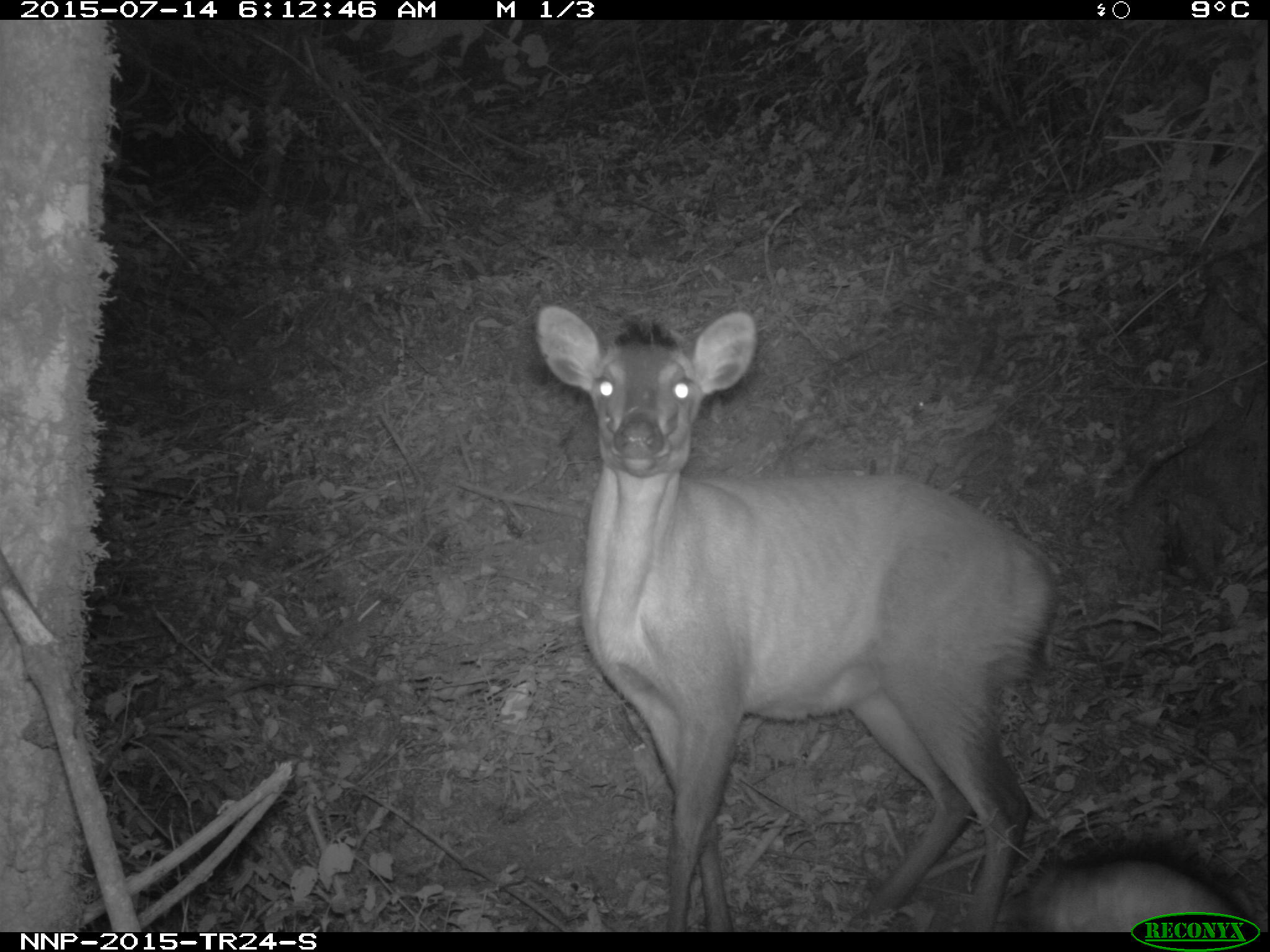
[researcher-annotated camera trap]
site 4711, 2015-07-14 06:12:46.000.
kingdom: Animalia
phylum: Chordata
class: Mammalia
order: Artiodactyla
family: Bovidae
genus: Cephalophus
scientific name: Cephalophus nigrifrons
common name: black-fronted duiker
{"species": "Cephalophus nigrifrons (black-fronted duiker)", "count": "1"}